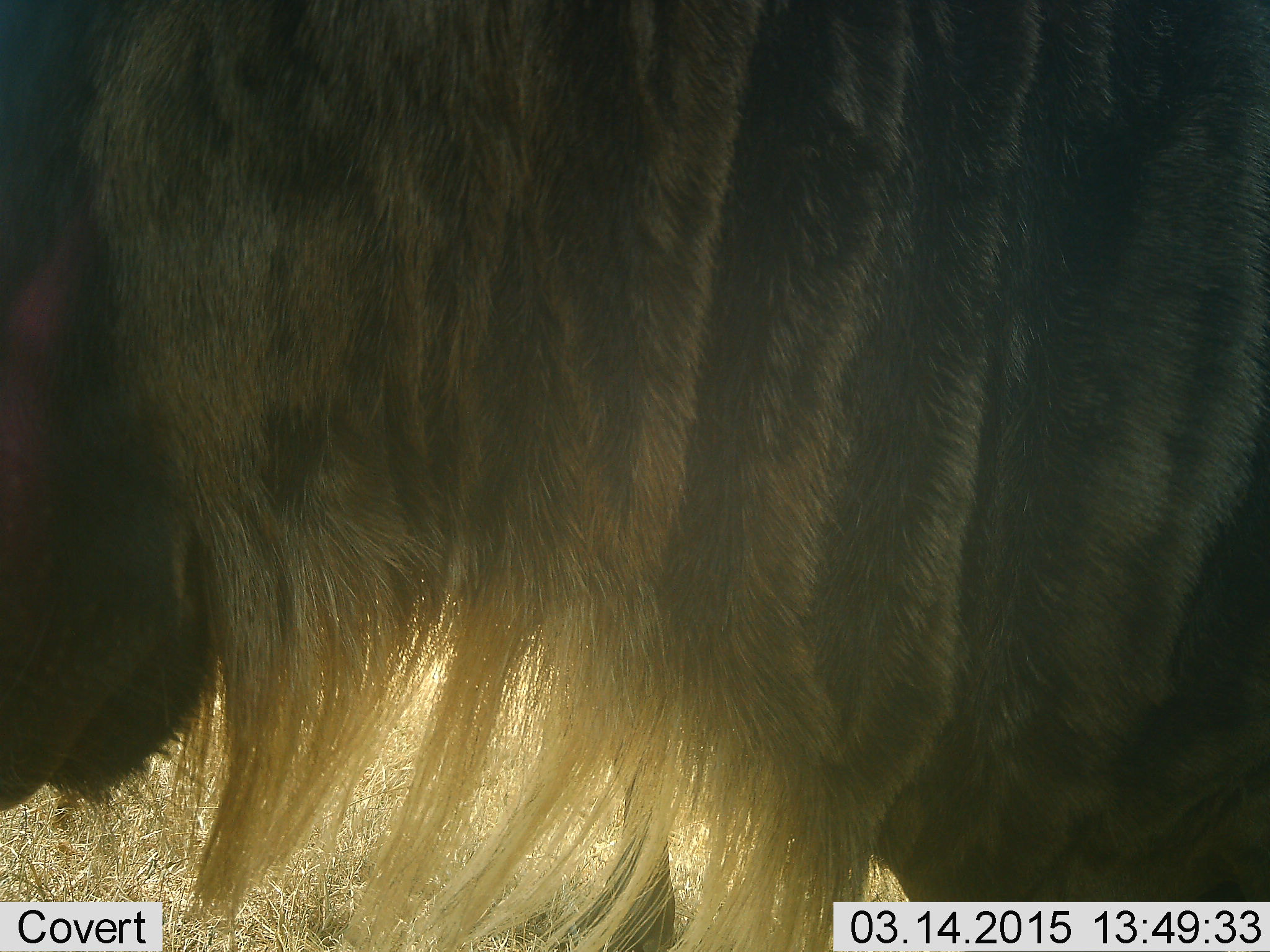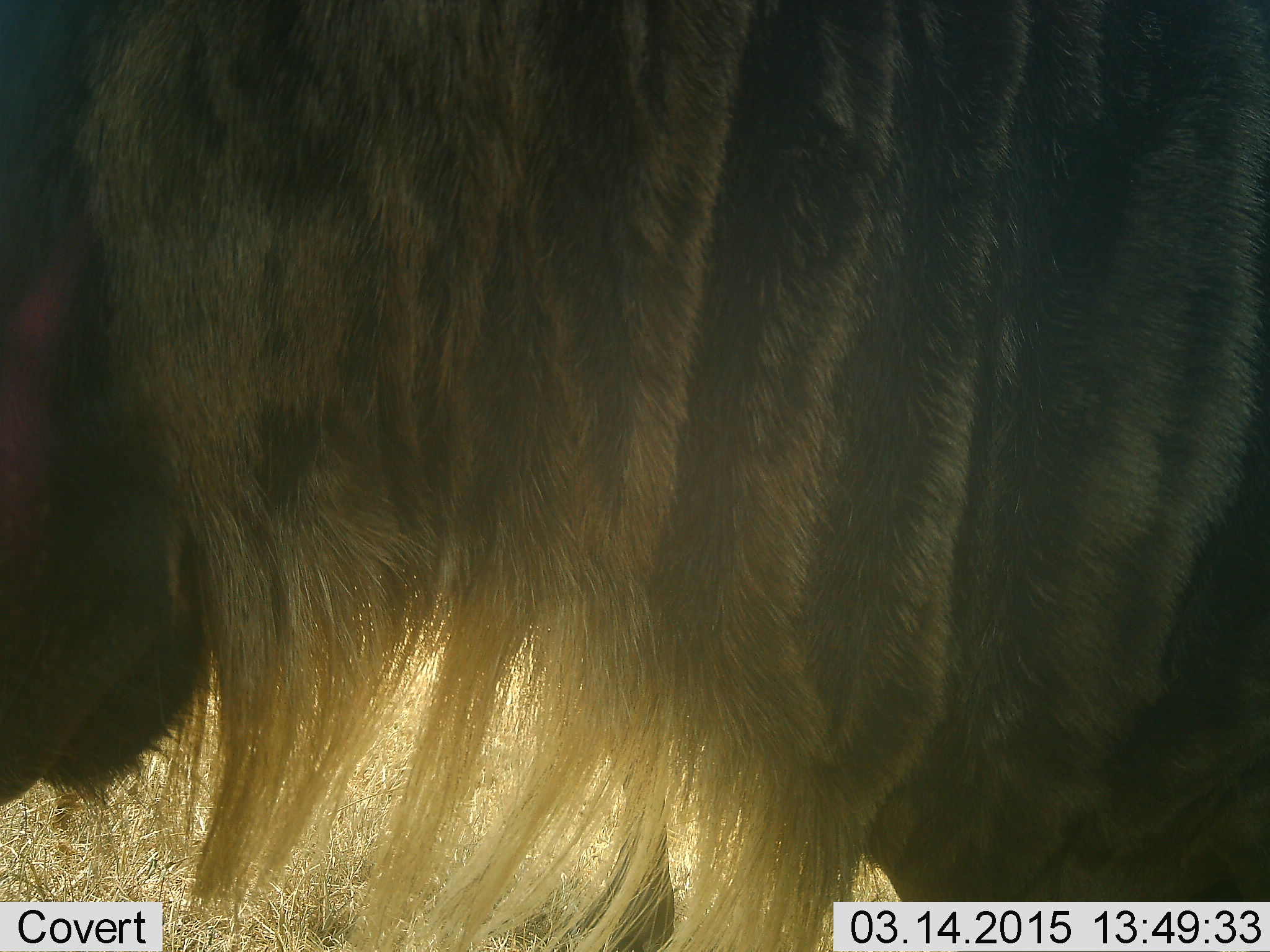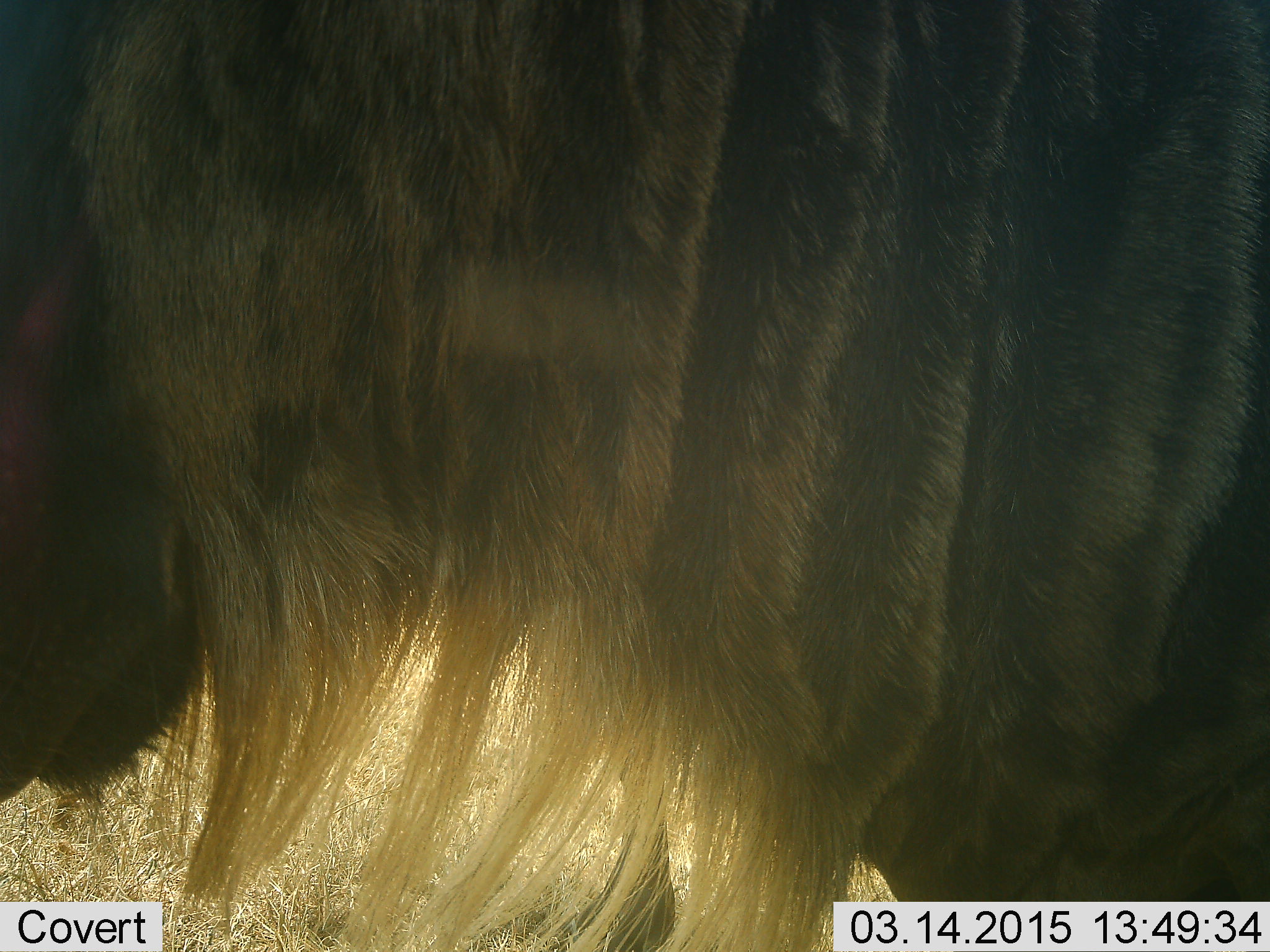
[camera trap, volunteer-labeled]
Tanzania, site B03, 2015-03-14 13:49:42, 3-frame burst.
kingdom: Animalia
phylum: Chordata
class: Mammalia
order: Artiodactyla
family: Bovidae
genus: Connochaetes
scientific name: Connochaetes taurinus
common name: blue wildebeest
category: wildebeest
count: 1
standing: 90%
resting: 0%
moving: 10%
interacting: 0%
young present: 0%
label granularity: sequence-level